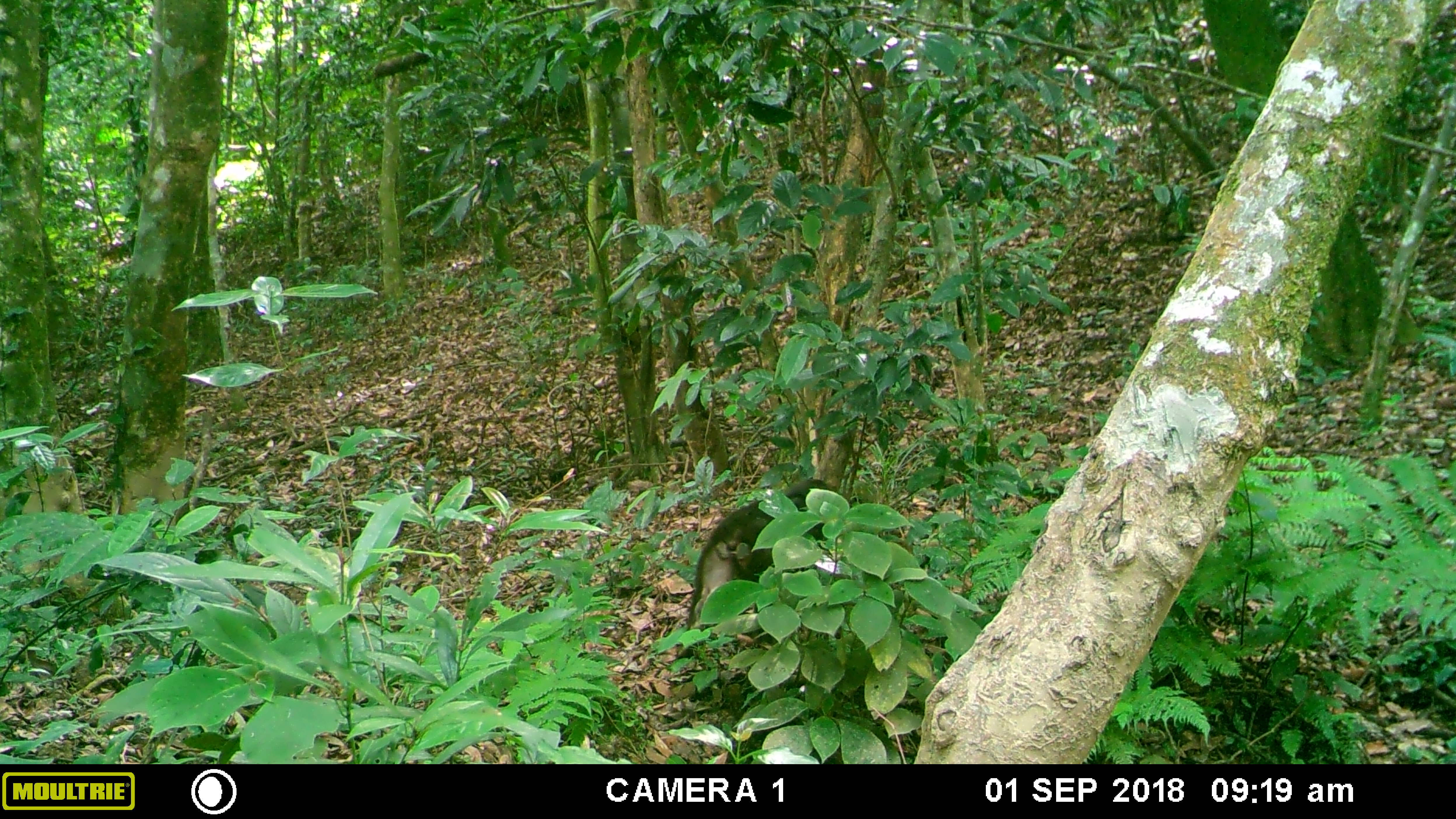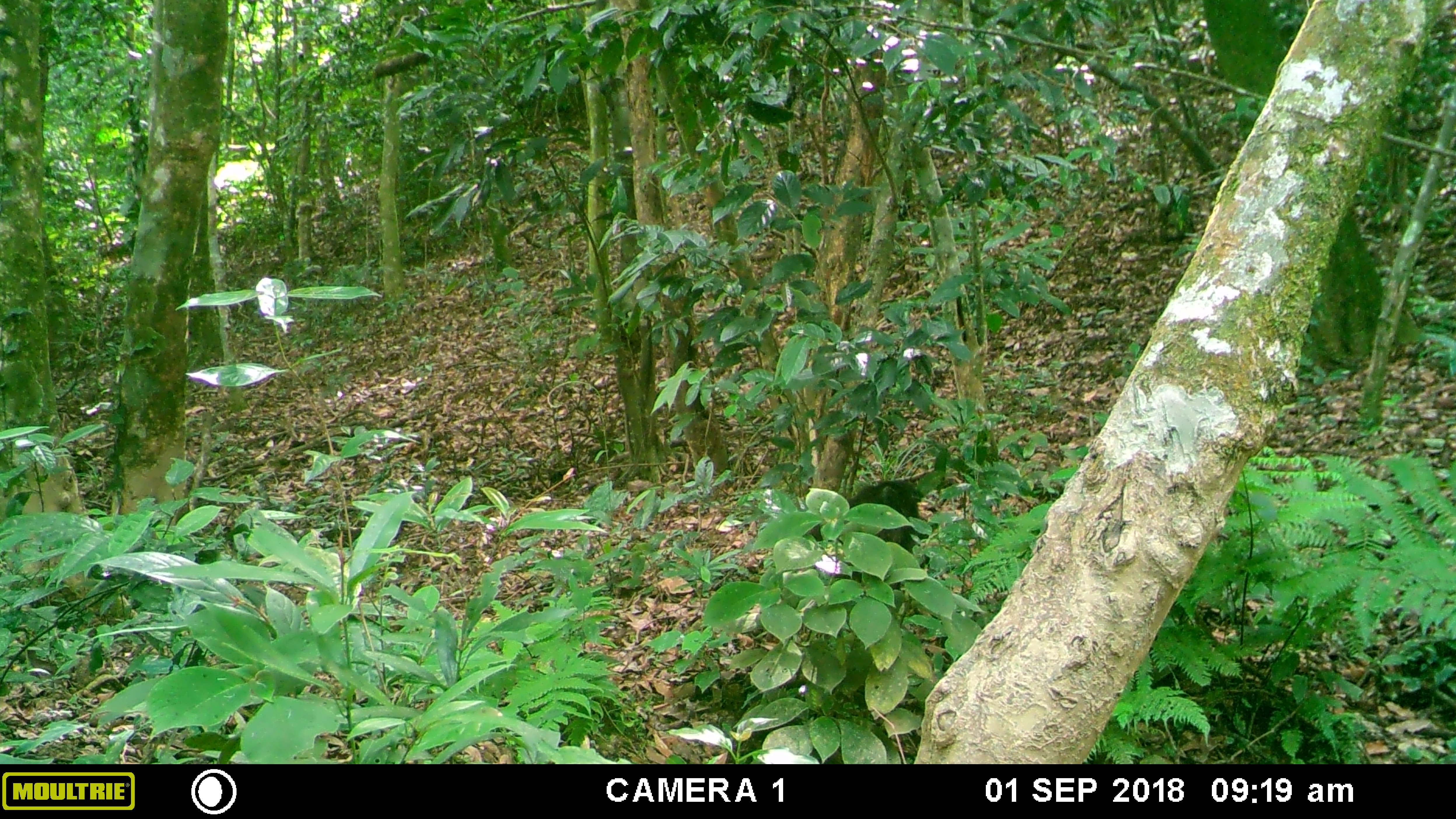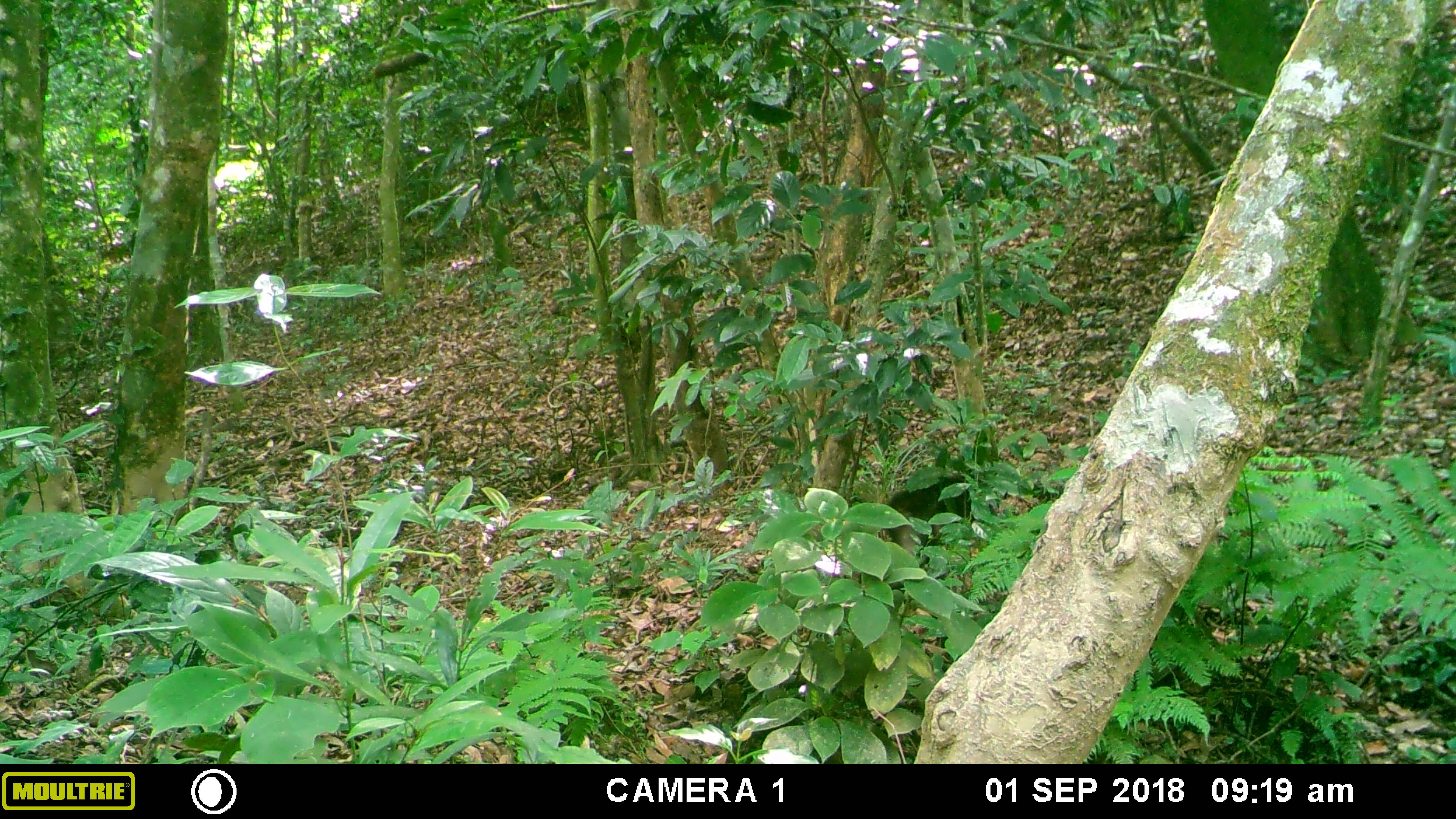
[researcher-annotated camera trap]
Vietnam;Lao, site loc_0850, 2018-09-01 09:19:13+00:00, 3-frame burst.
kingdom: Animalia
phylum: Chordata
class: Mammalia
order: Primates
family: Cercopithecidae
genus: Macaca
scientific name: Macaca arctoides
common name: stump-tailed macaque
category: stump tailed macaque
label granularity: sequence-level